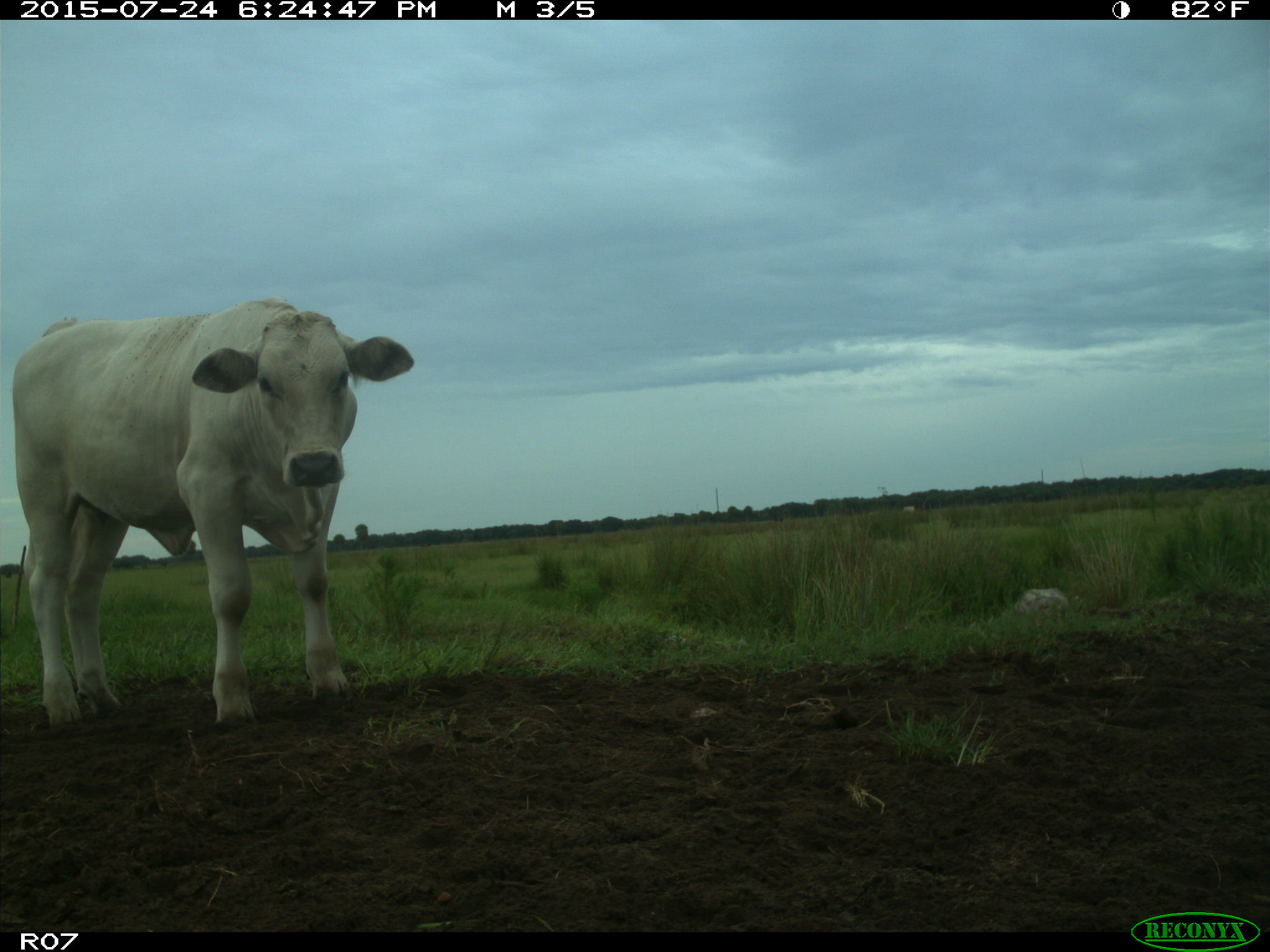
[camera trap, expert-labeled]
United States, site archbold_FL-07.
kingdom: Animalia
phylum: Chordata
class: Mammalia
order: Artiodactyla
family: Bovidae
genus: Bos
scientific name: Bos taurus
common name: domestic cow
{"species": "Bos taurus (domestic cow)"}